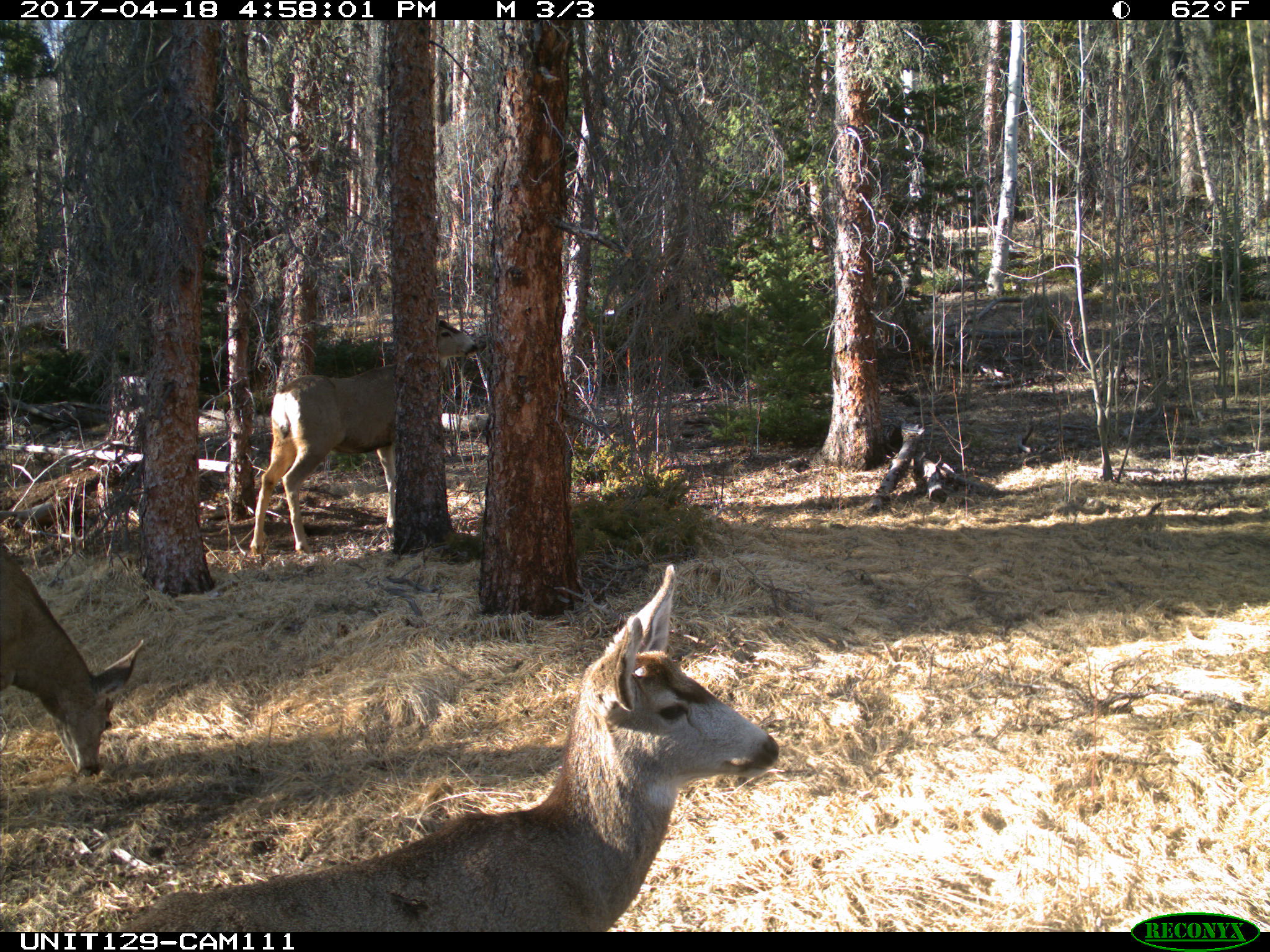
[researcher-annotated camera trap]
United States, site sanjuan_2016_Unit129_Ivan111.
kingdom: Animalia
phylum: Chordata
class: Mammalia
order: Artiodactyla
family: Cervidae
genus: Odocoileus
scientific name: Odocoileus hemionus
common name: mule deer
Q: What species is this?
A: Odocoileus hemionus (mule deer).